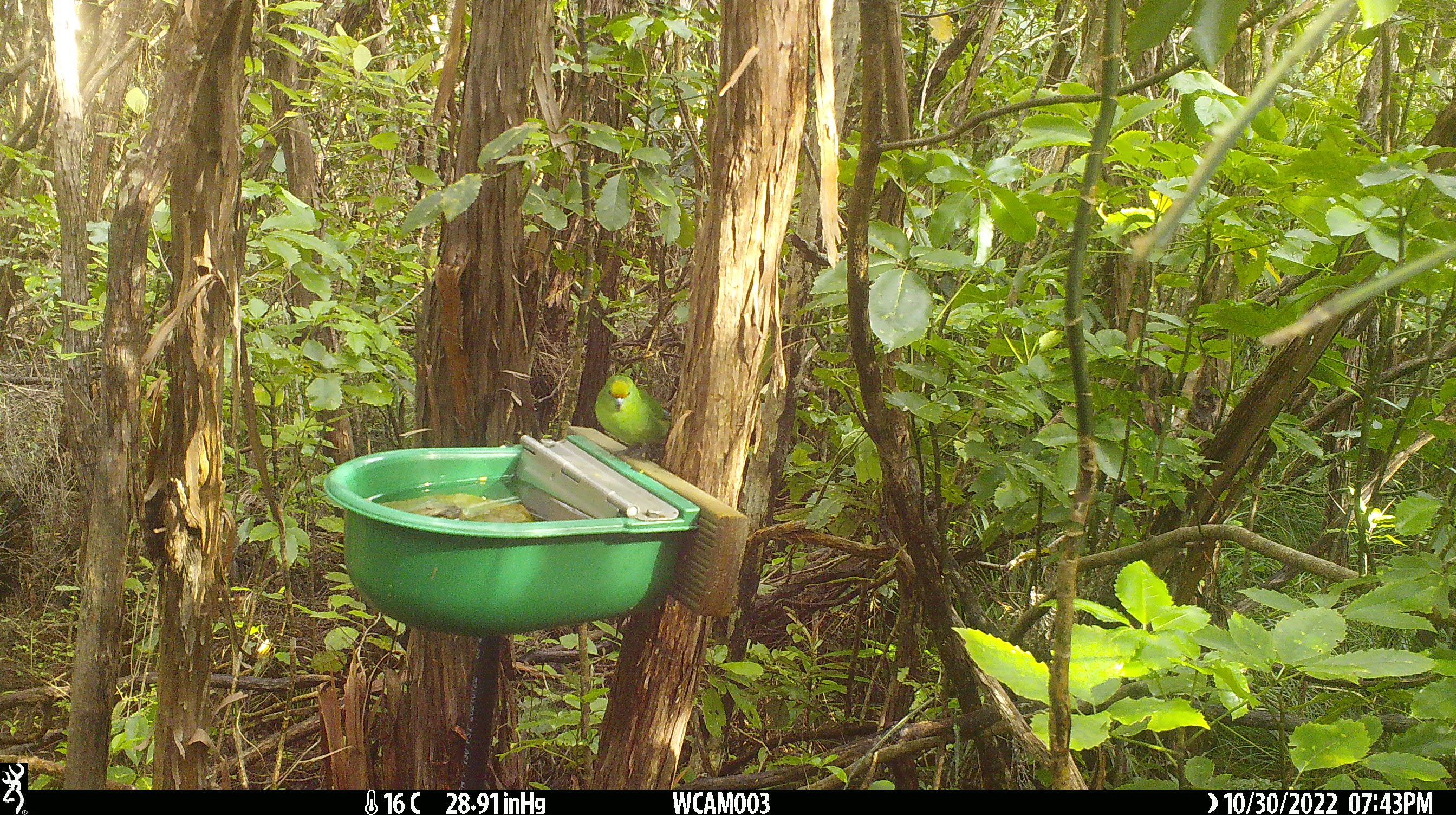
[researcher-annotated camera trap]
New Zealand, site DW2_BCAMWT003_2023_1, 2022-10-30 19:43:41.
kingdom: Animalia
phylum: Chordata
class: Aves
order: Psittaciformes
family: Psittaculidae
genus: Cyanoramphus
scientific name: Cyanoramphus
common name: parakeet